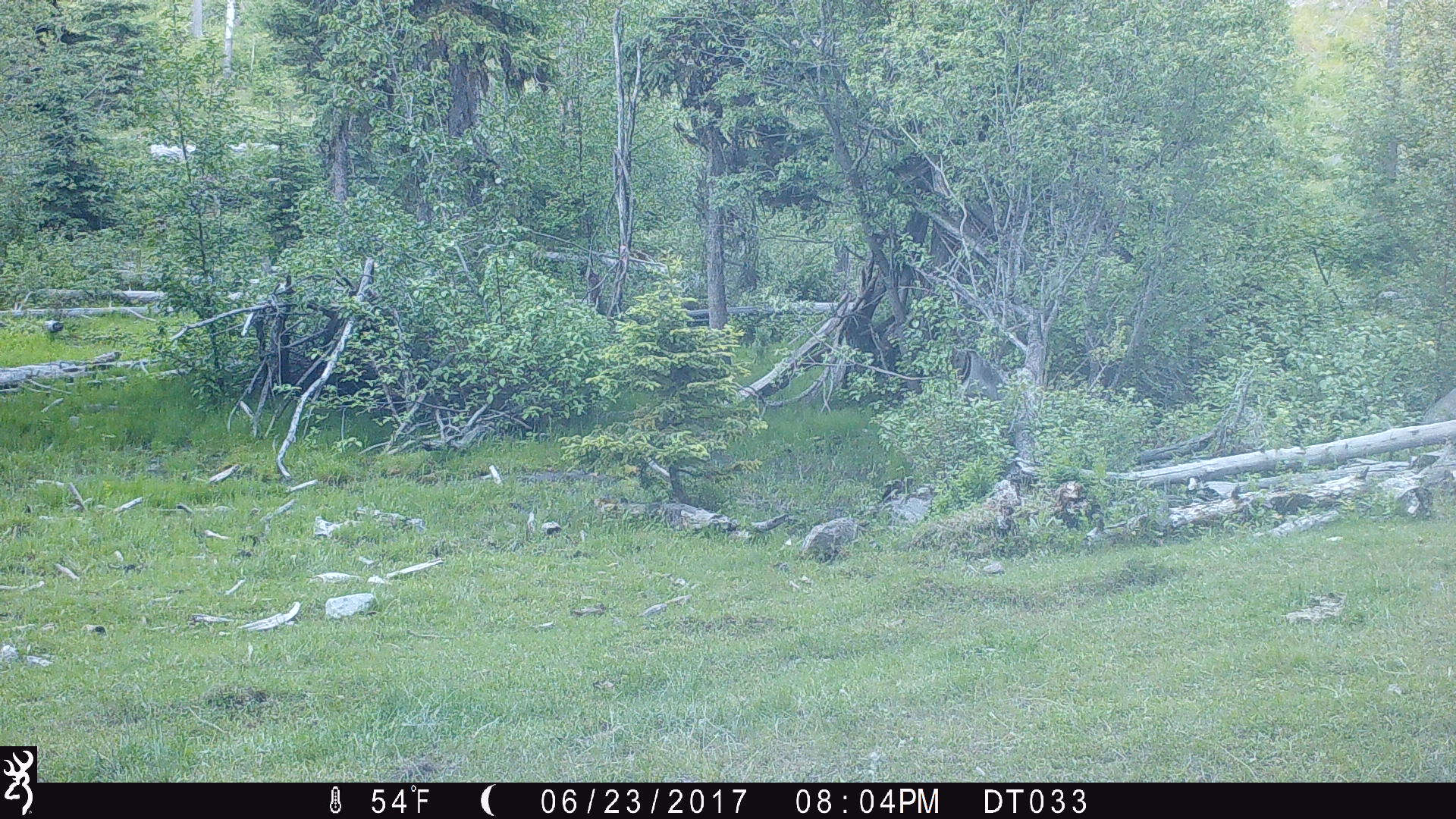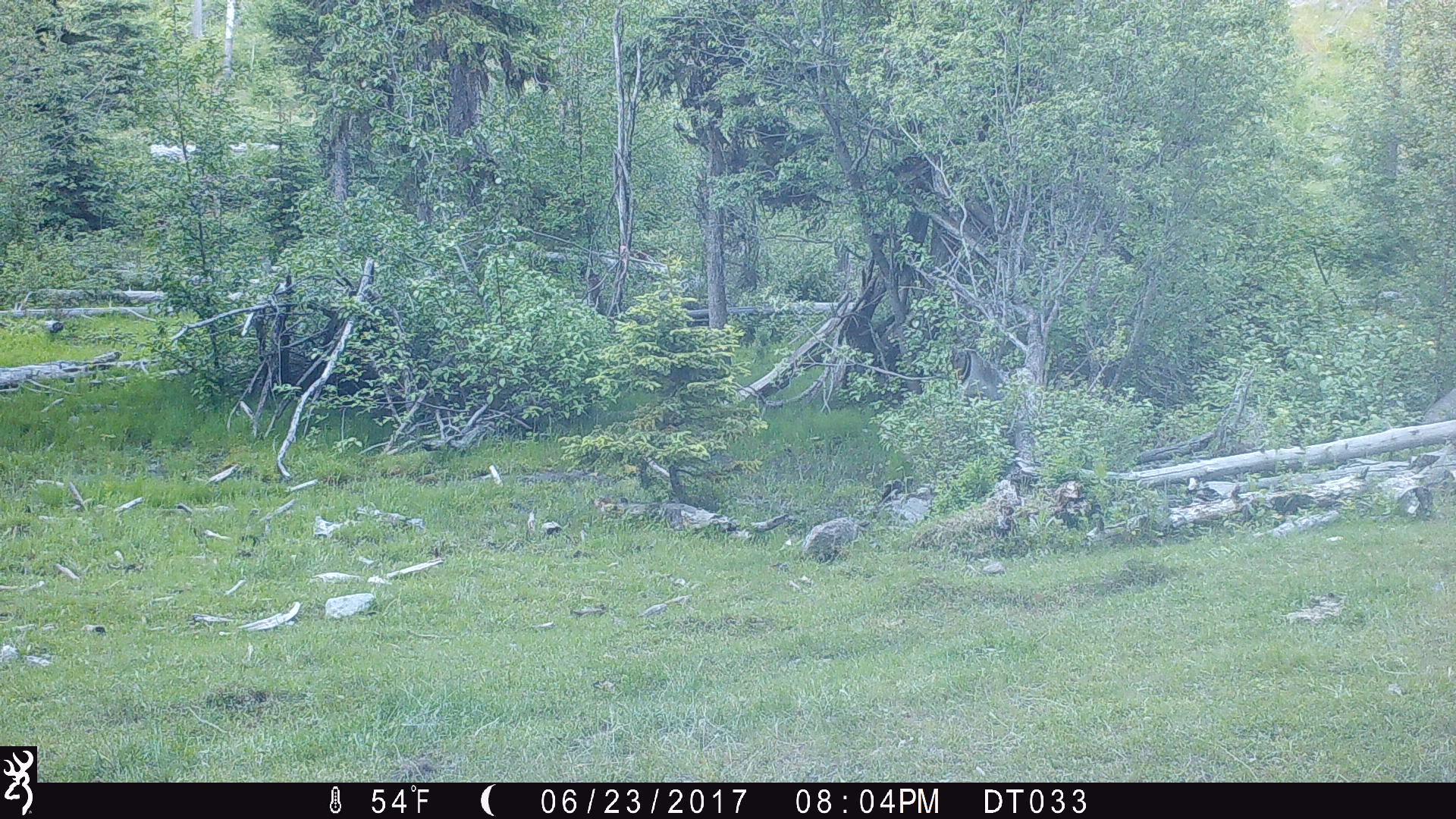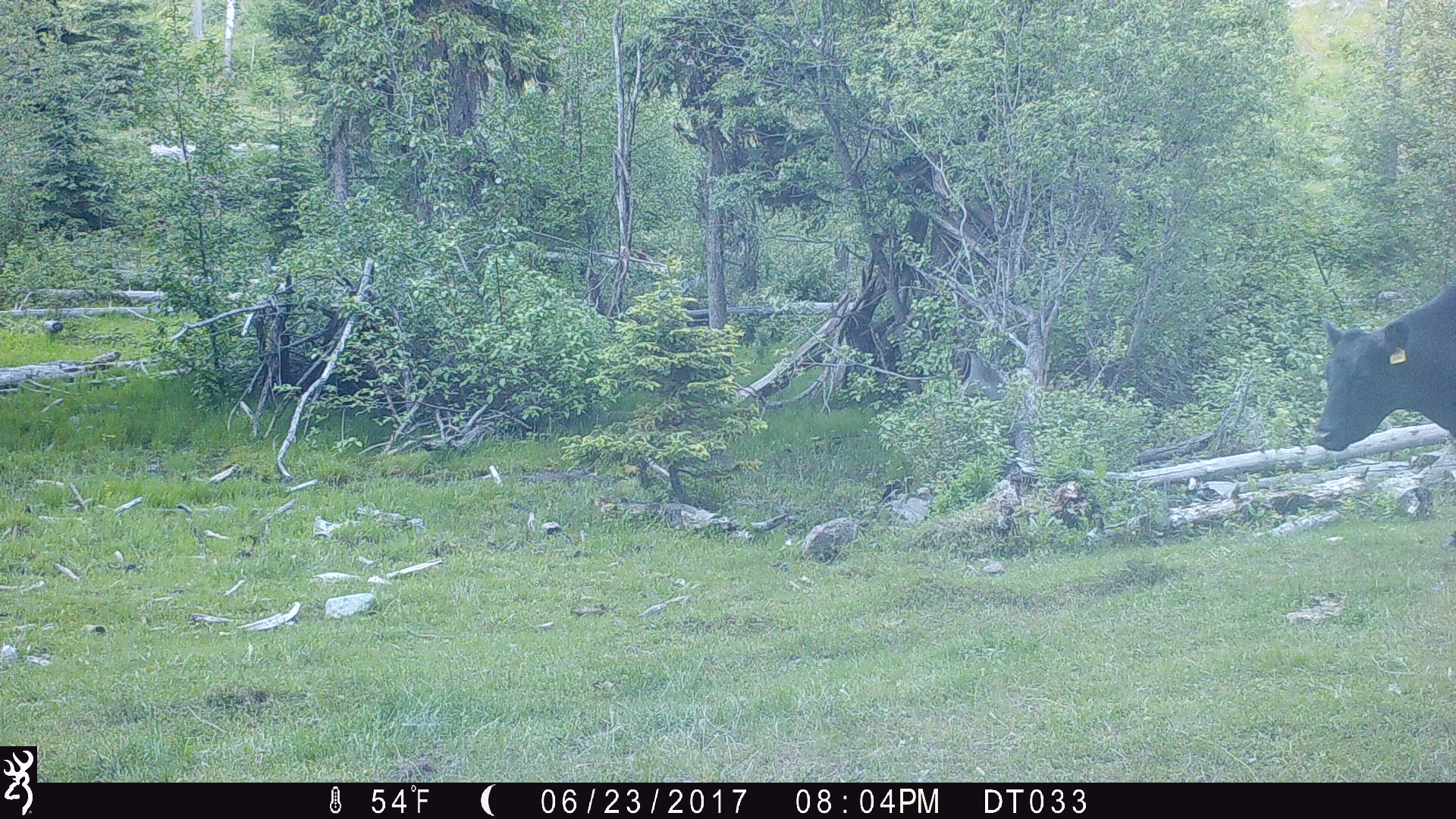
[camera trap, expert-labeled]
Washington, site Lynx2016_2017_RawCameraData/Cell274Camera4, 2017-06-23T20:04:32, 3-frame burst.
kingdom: Animalia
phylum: Chordata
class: Mammalia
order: Artiodactyla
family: Bovidae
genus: Bos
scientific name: Bos taurus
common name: domestic cattle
Domestic cattle (Bos taurus). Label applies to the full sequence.